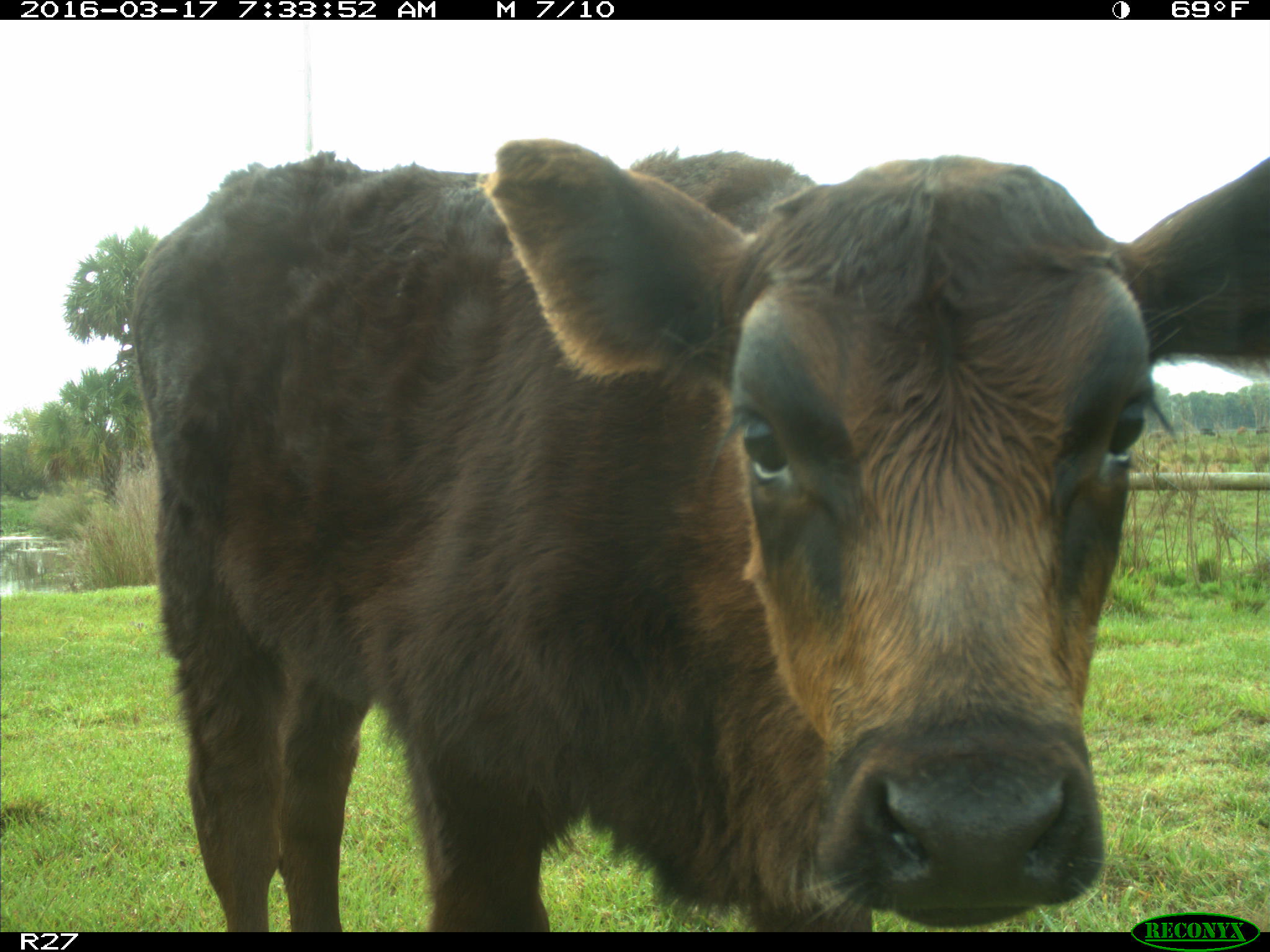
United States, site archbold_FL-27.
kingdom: Animalia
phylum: Chordata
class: Mammalia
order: Artiodactyla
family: Bovidae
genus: Bos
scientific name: Bos taurus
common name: domestic cow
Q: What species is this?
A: Bos taurus (domestic cow).